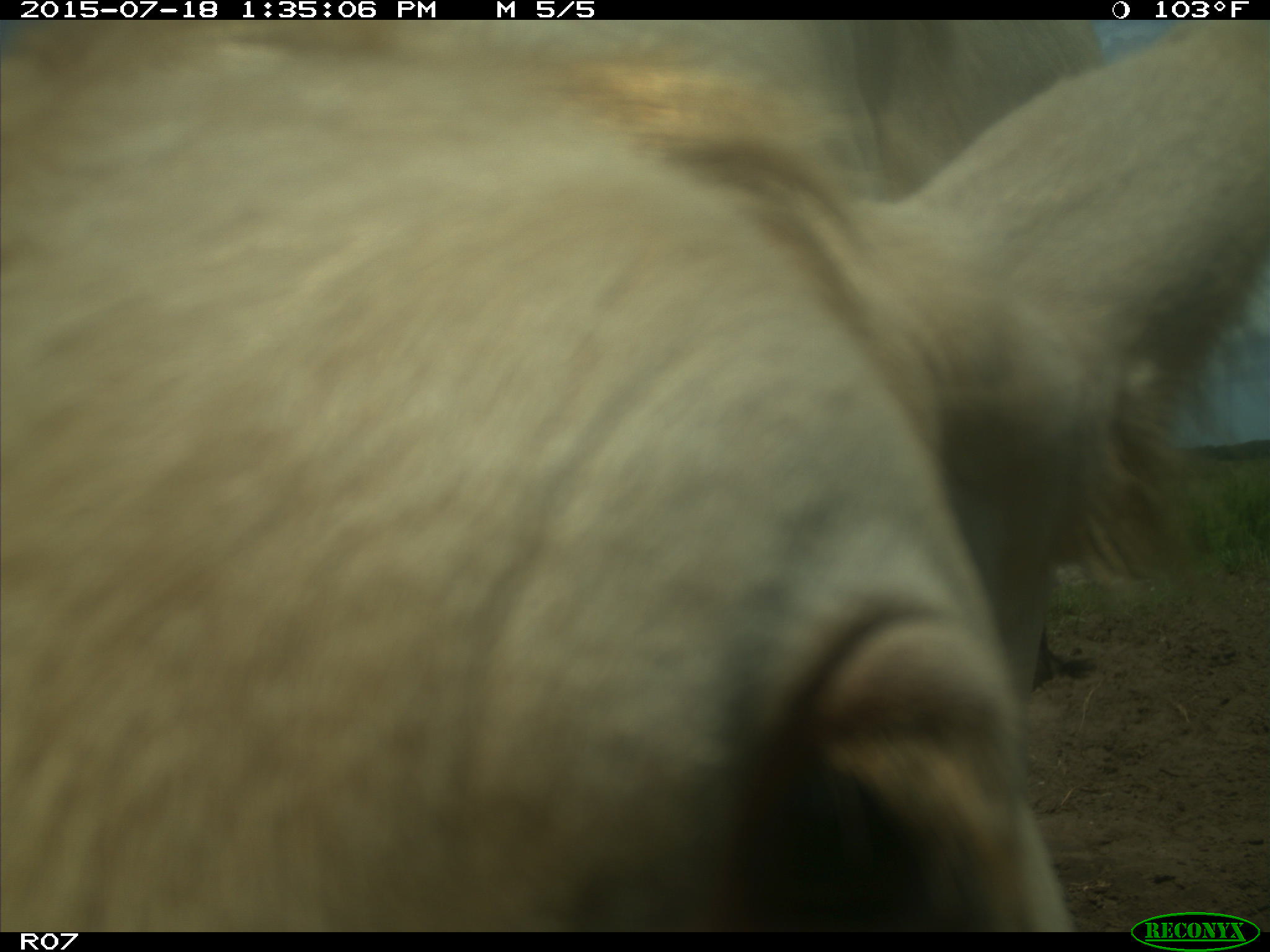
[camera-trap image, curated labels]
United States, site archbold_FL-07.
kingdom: Animalia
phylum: Chordata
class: Mammalia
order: Artiodactyla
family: Bovidae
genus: Bos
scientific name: Bos taurus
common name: domestic cow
Bos taurus (domestic cow).